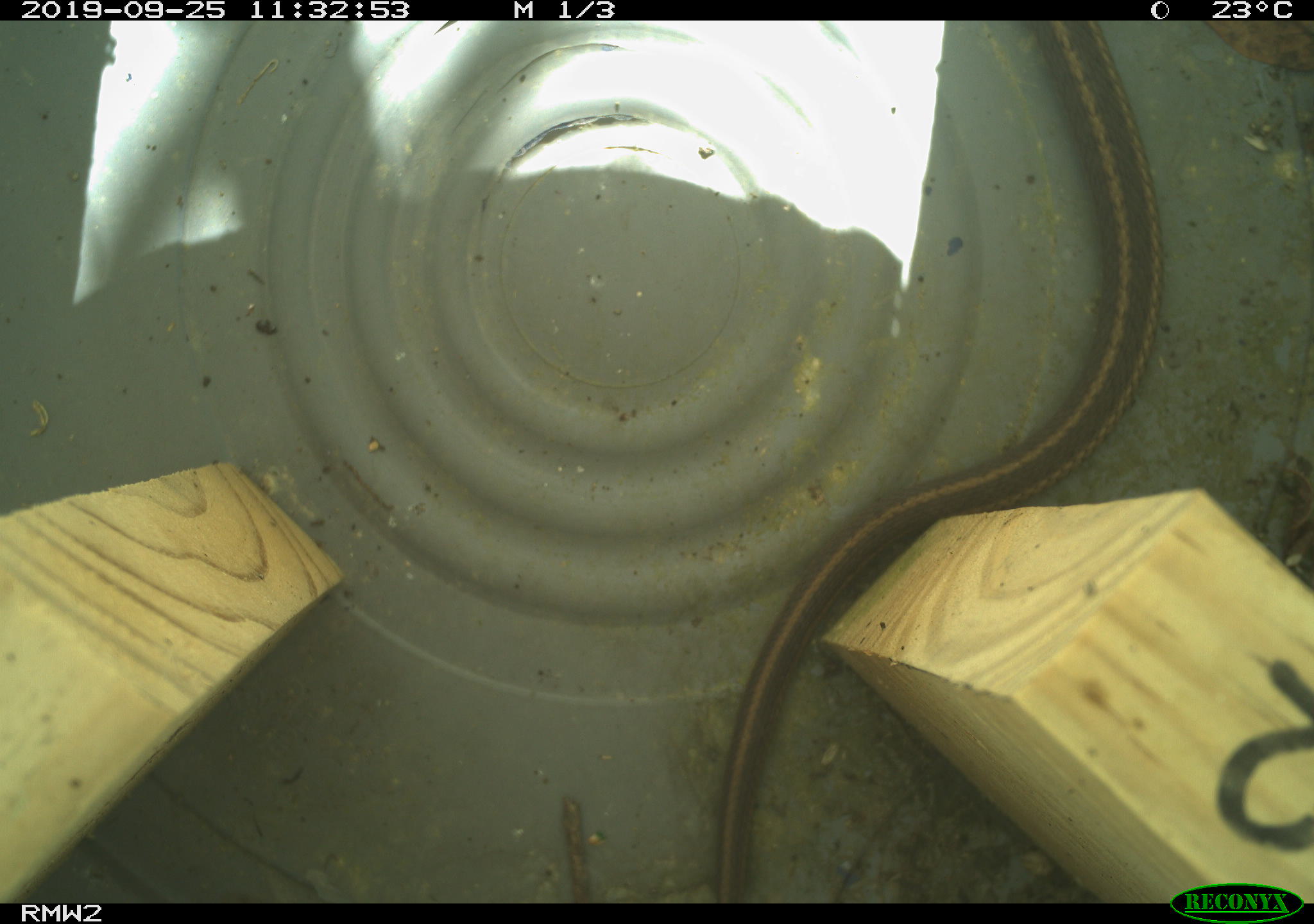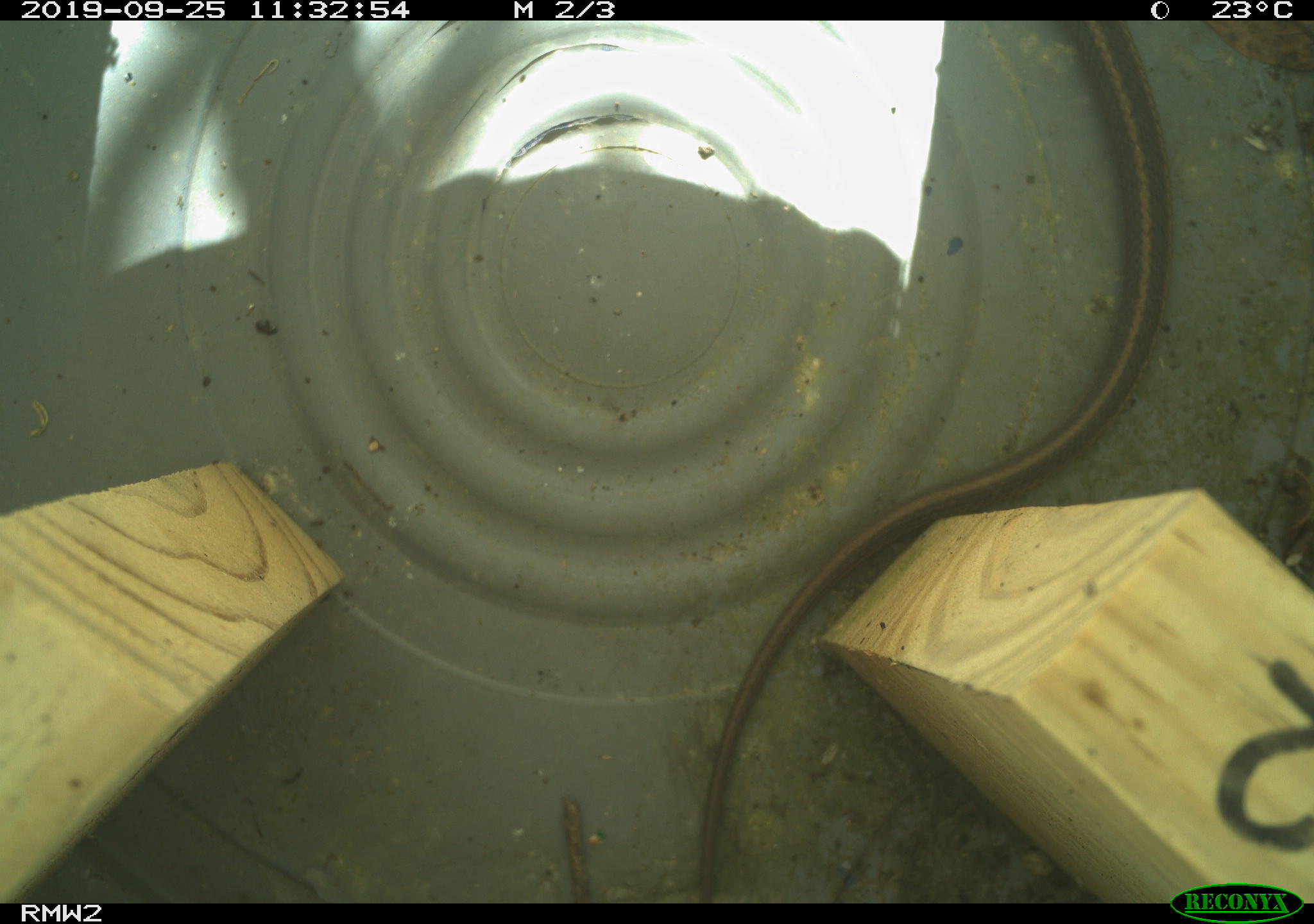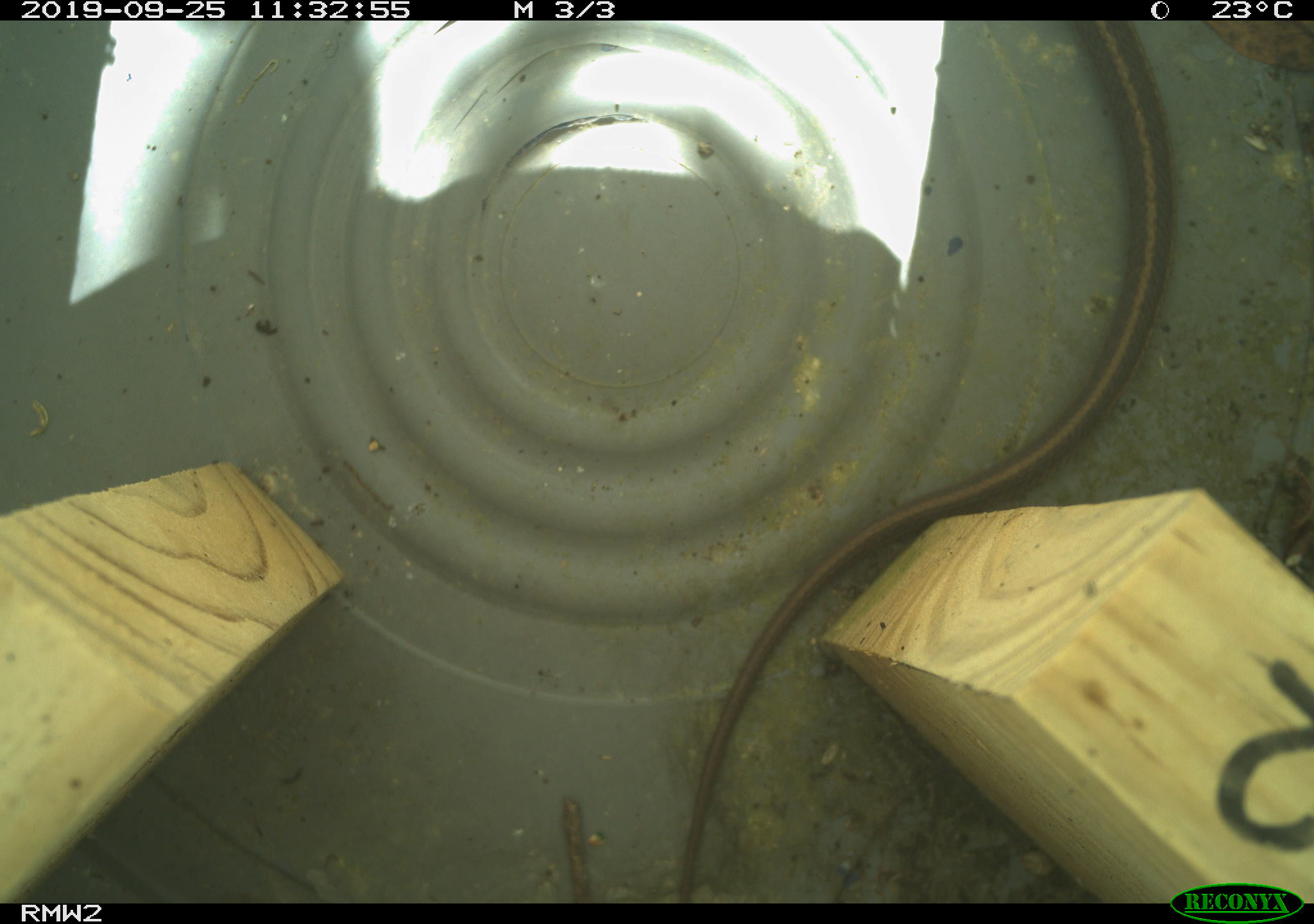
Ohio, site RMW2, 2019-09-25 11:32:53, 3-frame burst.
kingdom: Animalia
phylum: Chordata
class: Reptilia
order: Squamata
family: Colubridae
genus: Thamnophis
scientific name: Thamnophis sirtalis sirtalis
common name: eastern gartersnake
Eastern gartersnake (Thamnophis sirtalis sirtalis).